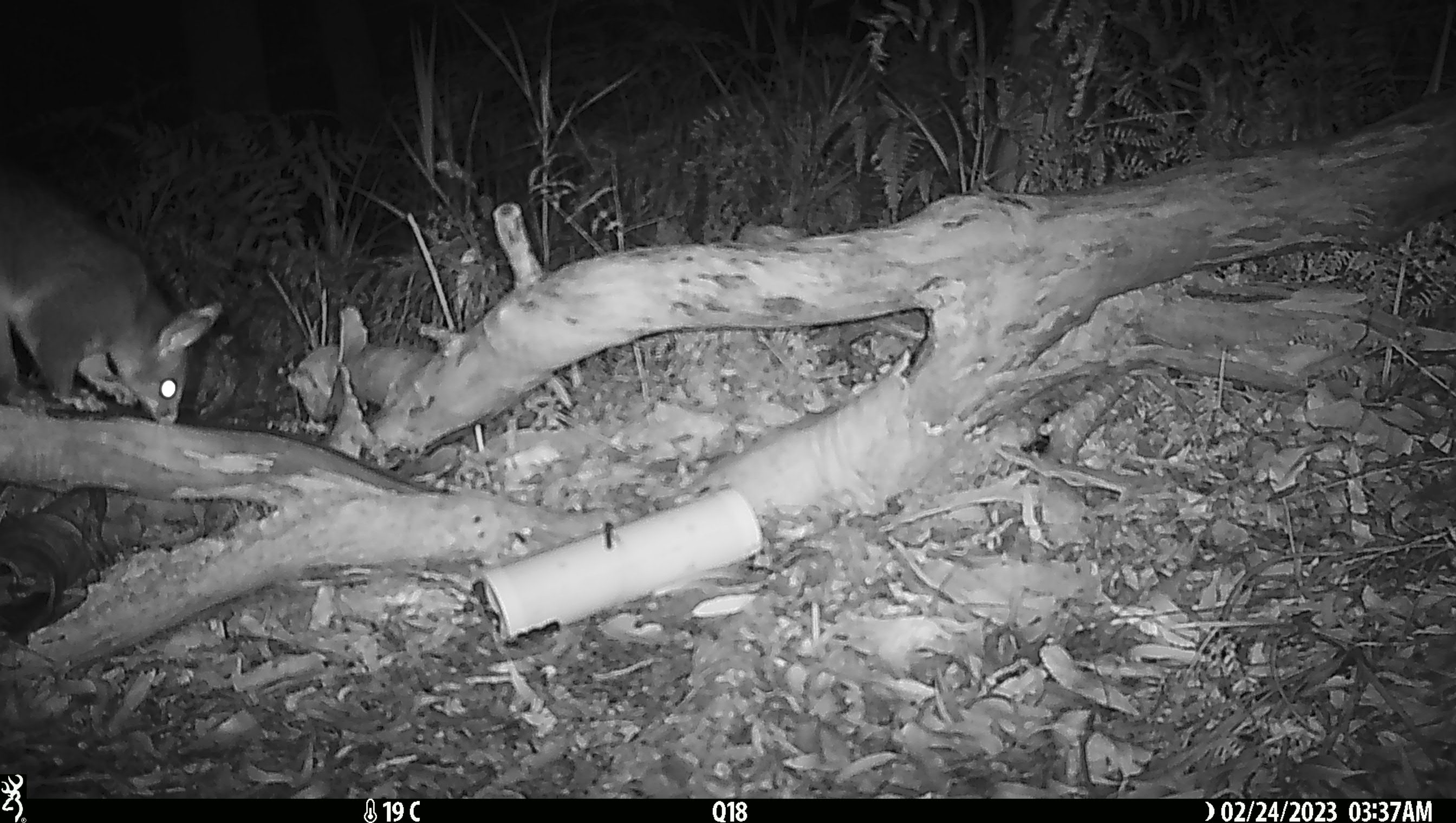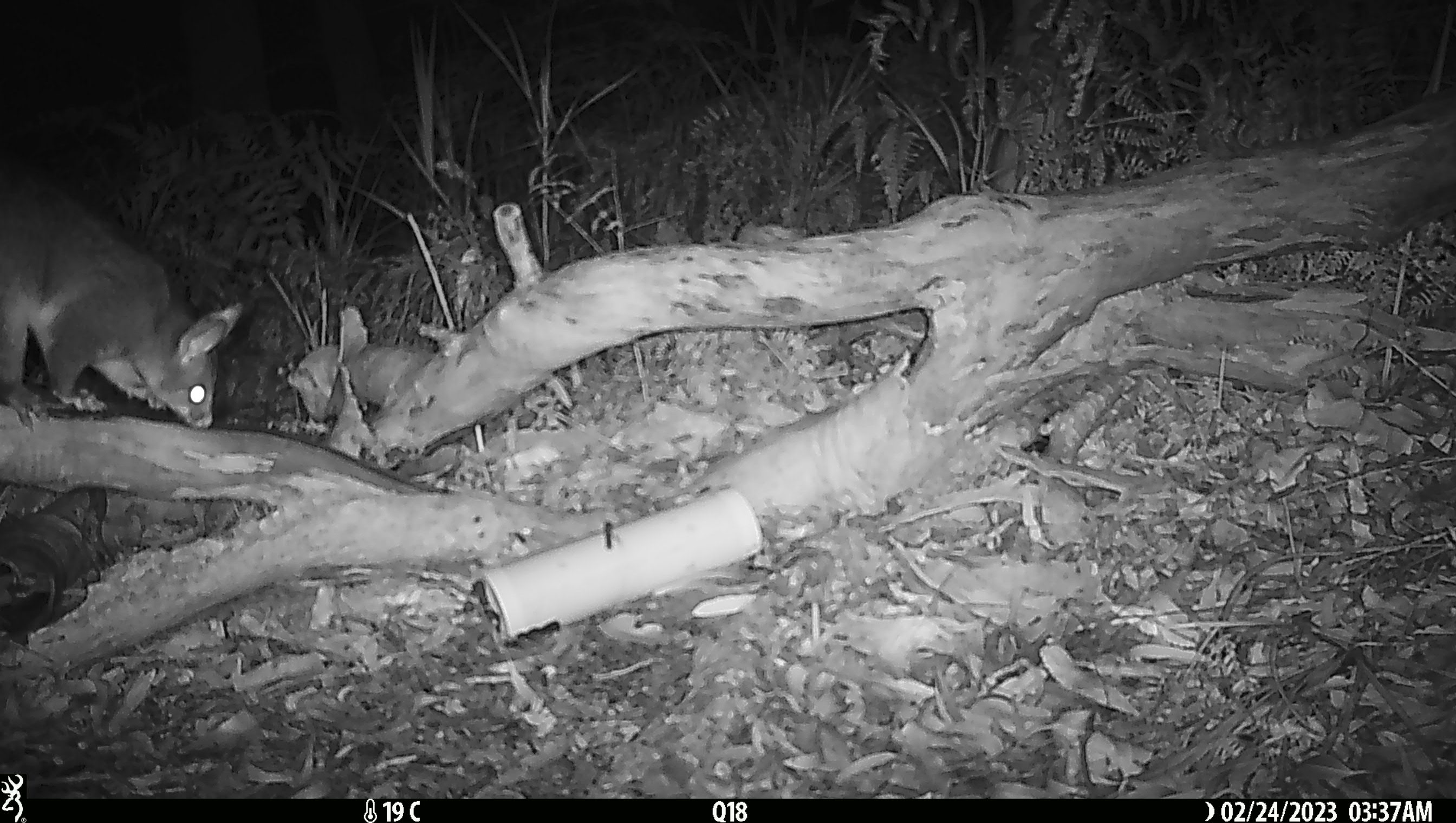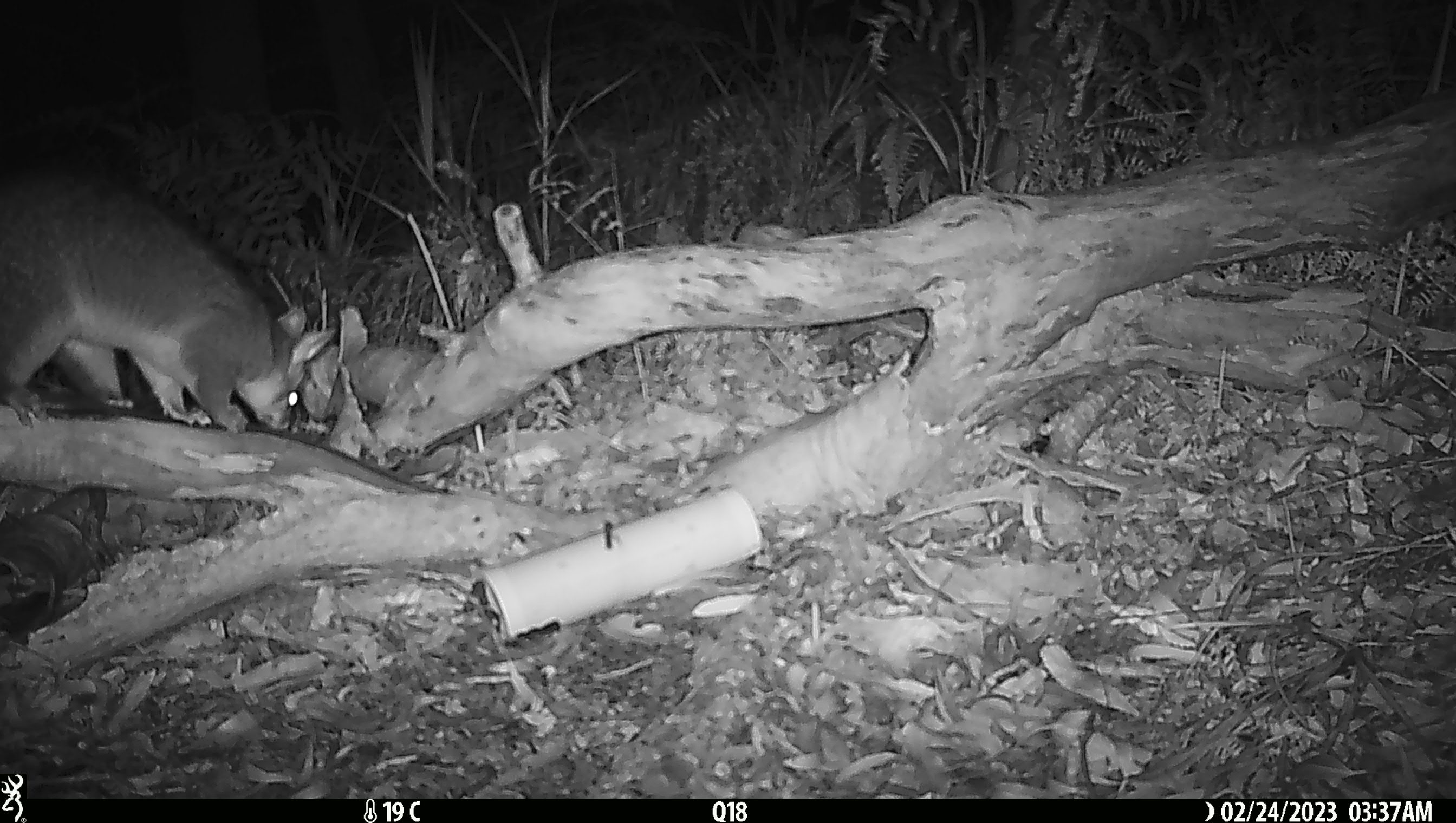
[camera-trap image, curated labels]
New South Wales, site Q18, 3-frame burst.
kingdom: Animalia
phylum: Chordata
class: Mammalia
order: Diprotodontia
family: Phalangeridae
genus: Trichosurus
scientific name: Trichosurus vulpecula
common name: common brushtail possum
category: possum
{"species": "possum (common brushtail possum) (Trichosurus vulpecula)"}